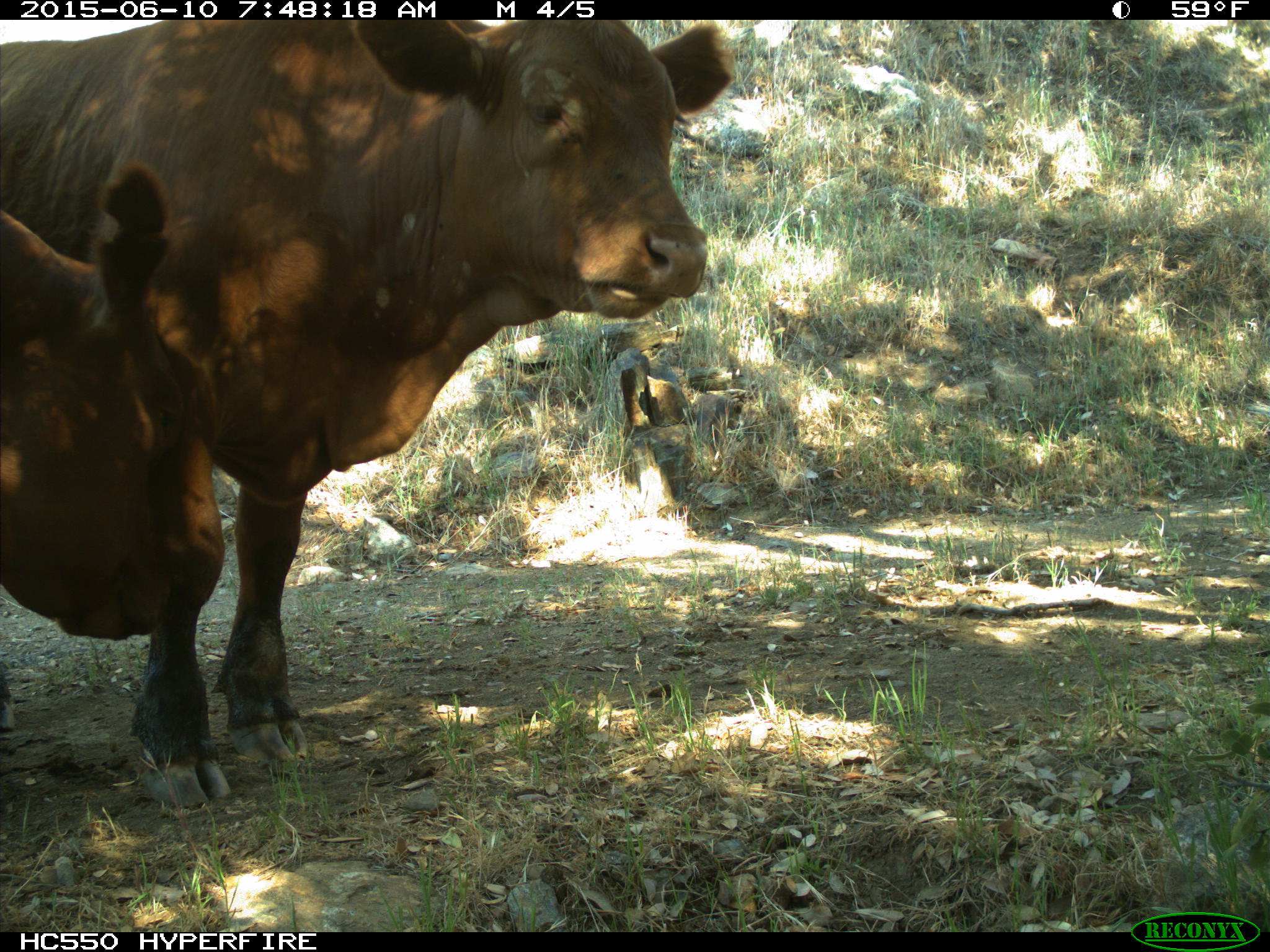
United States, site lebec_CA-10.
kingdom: Animalia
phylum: Chordata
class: Mammalia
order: Artiodactyla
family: Bovidae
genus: Bos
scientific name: Bos taurus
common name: domestic cow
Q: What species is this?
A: Bos taurus (domestic cow).